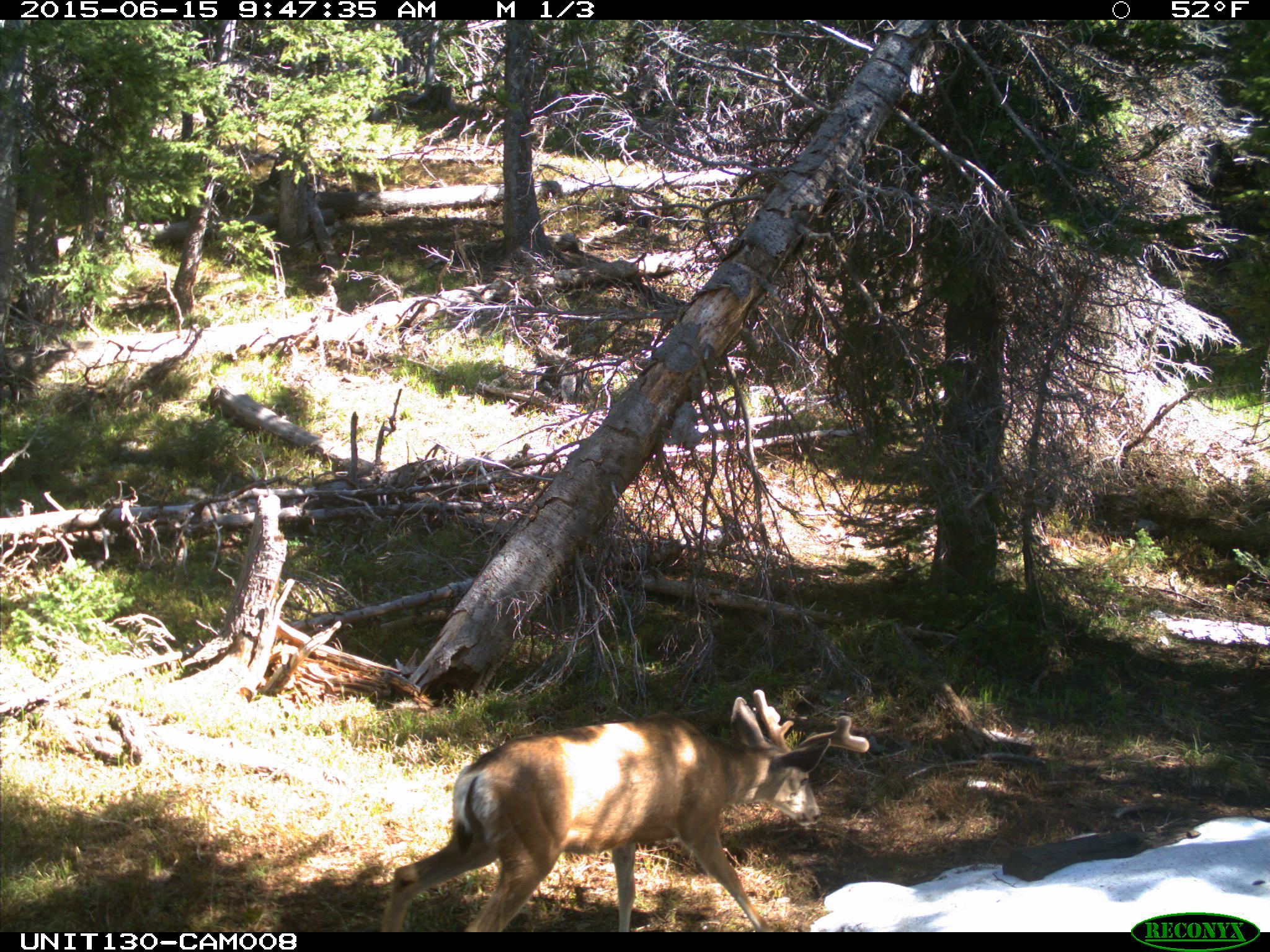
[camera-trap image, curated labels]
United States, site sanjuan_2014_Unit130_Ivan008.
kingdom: Animalia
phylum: Chordata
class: Mammalia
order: Artiodactyla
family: Cervidae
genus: Odocoileus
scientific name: Odocoileus hemionus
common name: mule deer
Odocoileus hemionus (mule deer).